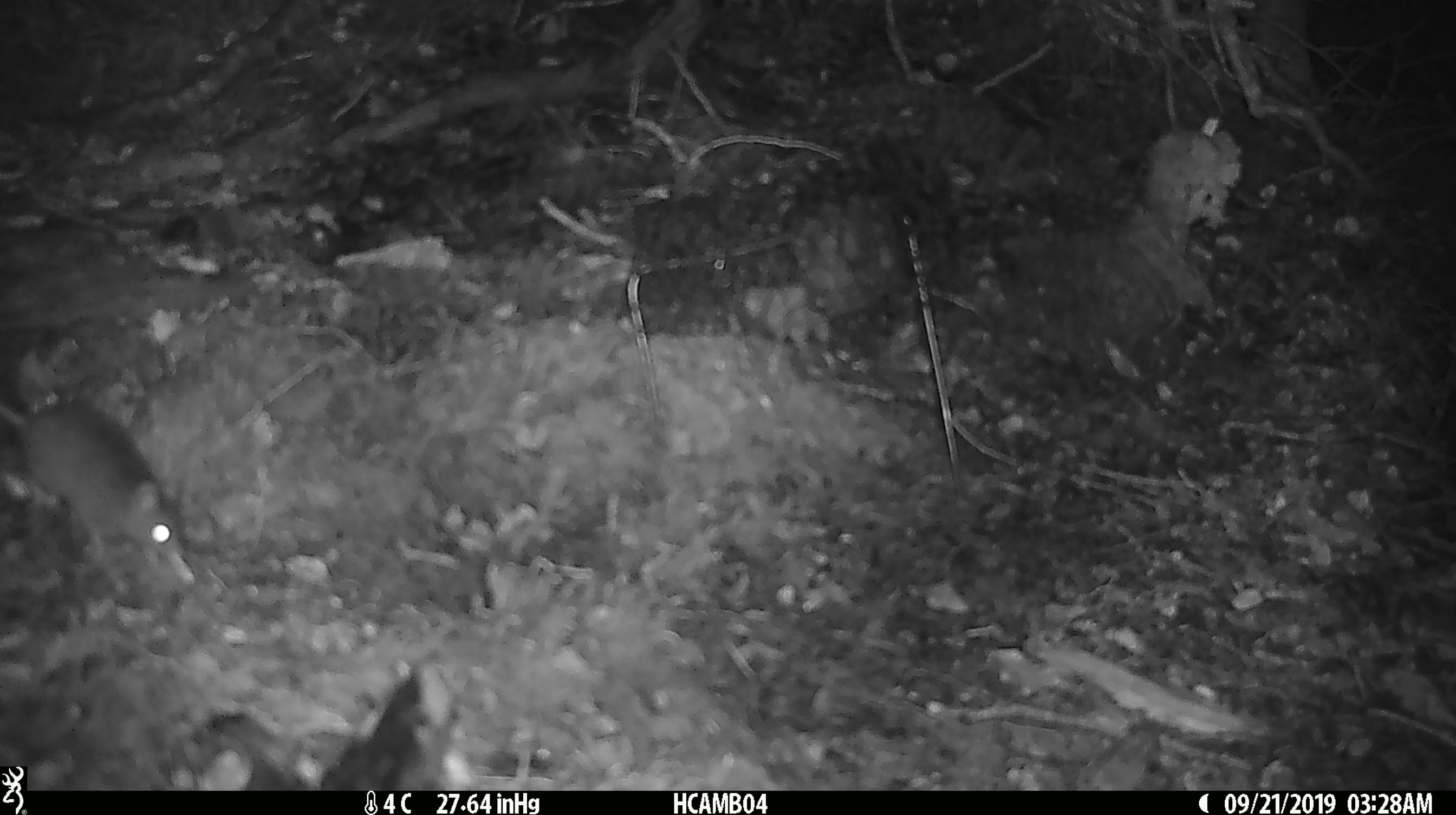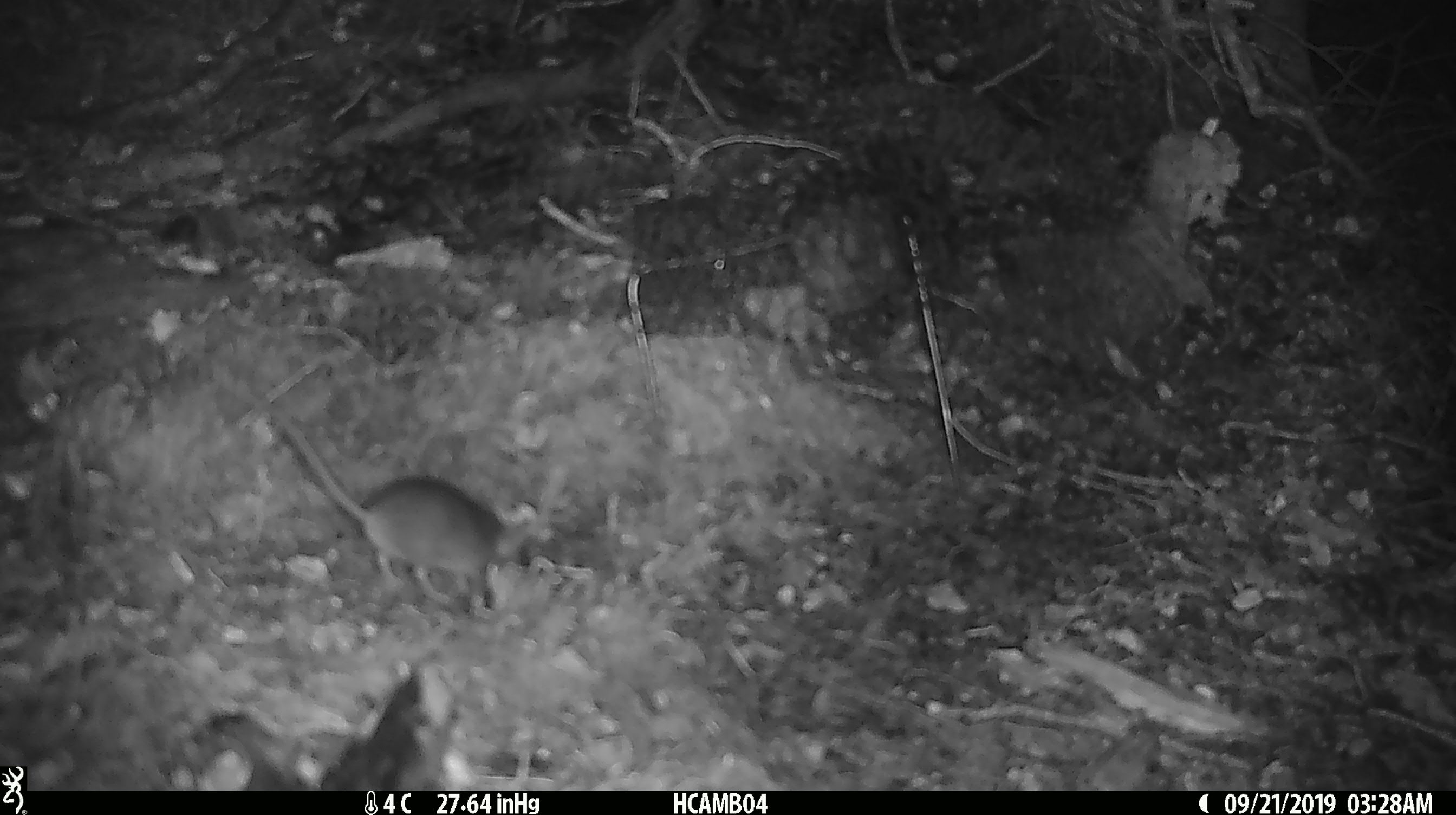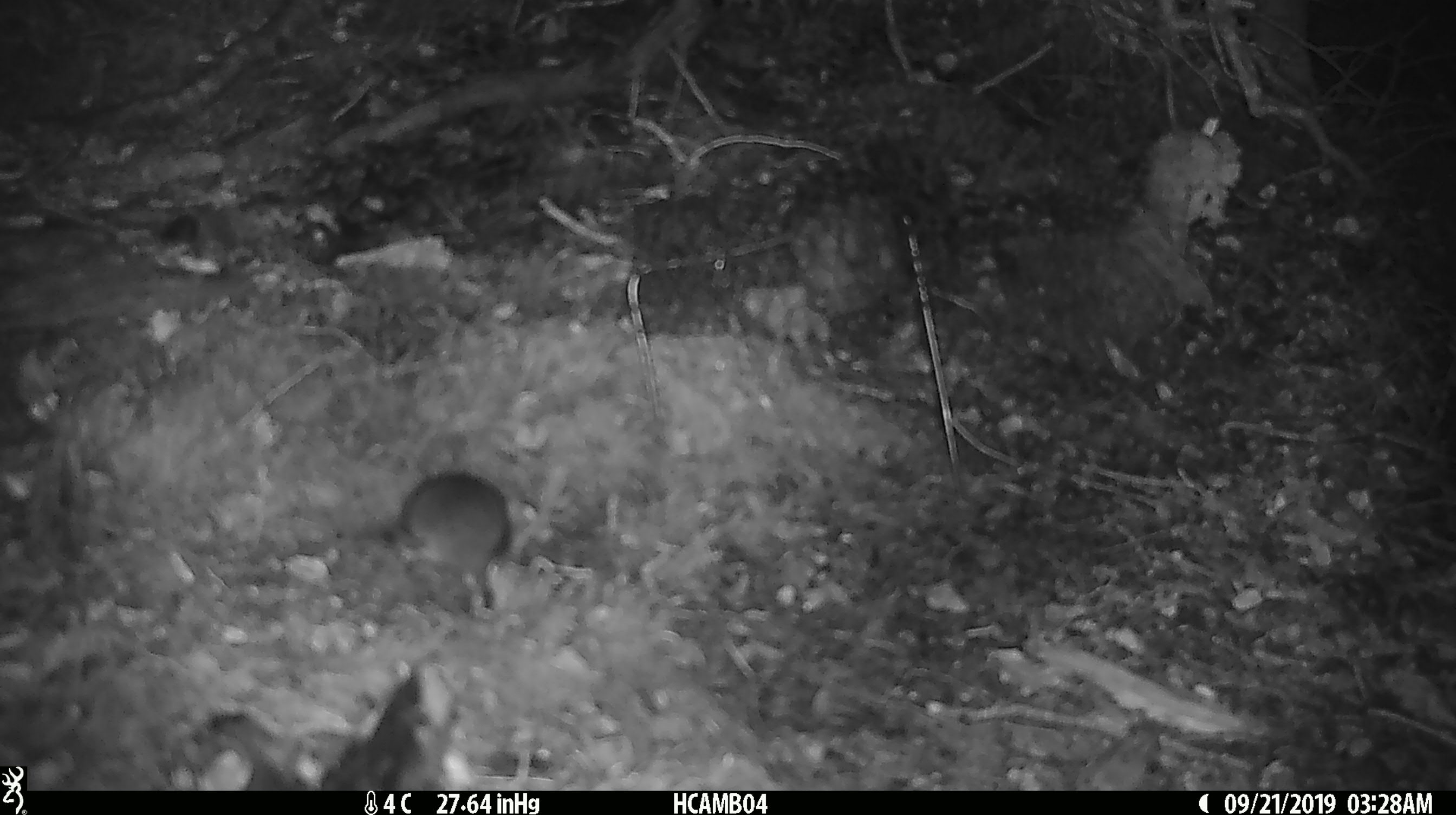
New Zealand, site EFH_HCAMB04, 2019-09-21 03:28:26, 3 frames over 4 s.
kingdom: Animalia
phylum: Chordata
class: Mammalia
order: Rodentia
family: Muridae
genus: Mus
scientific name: Mus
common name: mouse